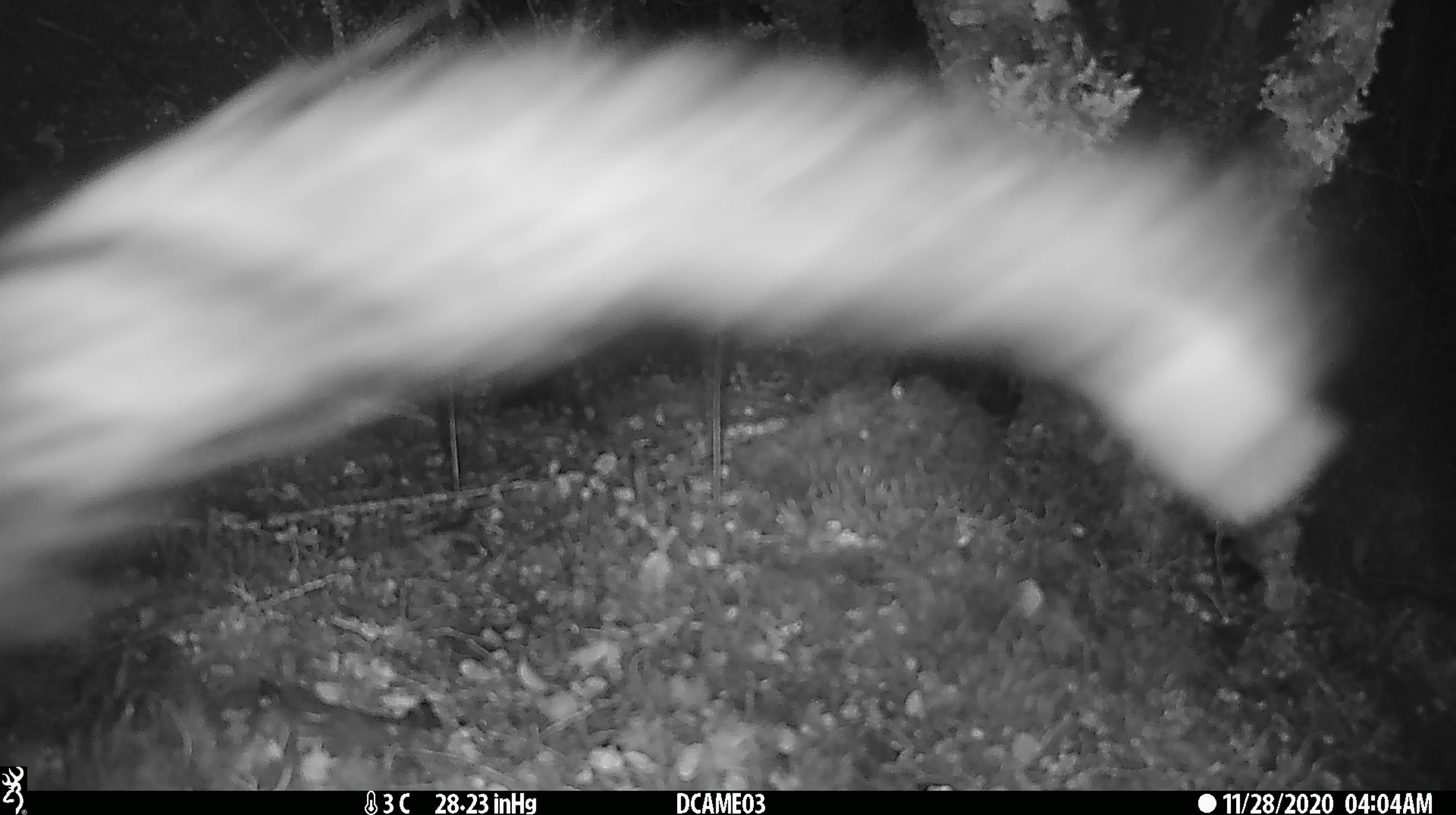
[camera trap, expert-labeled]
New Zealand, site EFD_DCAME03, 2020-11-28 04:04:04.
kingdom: Animalia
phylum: Chordata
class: Mammalia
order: Diprotodontia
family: Phalangeridae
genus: Trichosurus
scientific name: Trichosurus vulpecula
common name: common brushtail possum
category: possum